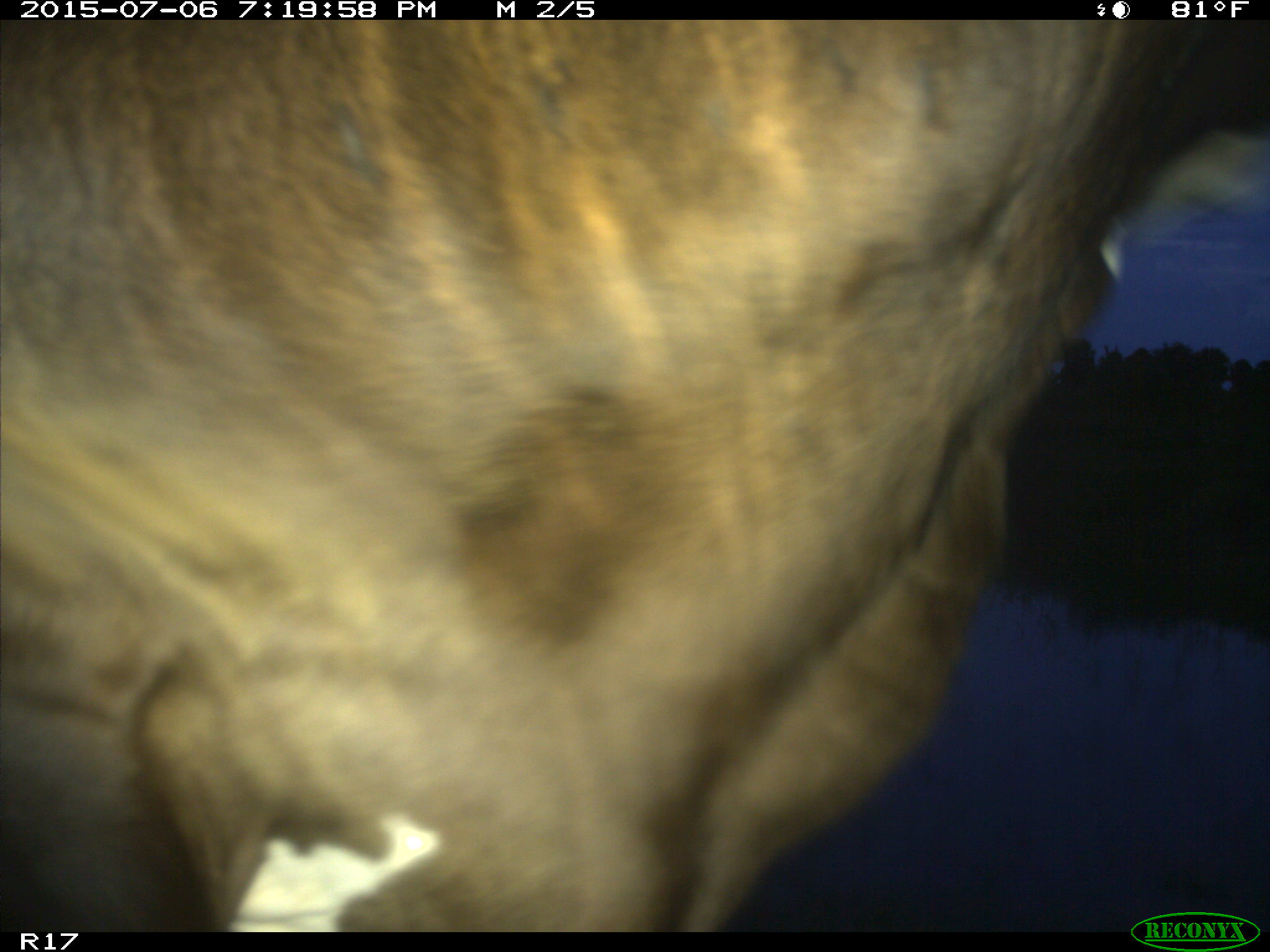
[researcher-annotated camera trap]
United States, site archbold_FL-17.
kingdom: Animalia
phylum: Chordata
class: Mammalia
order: Artiodactyla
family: Bovidae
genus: Bos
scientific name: Bos taurus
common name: domestic cow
Bos taurus (domestic cow).